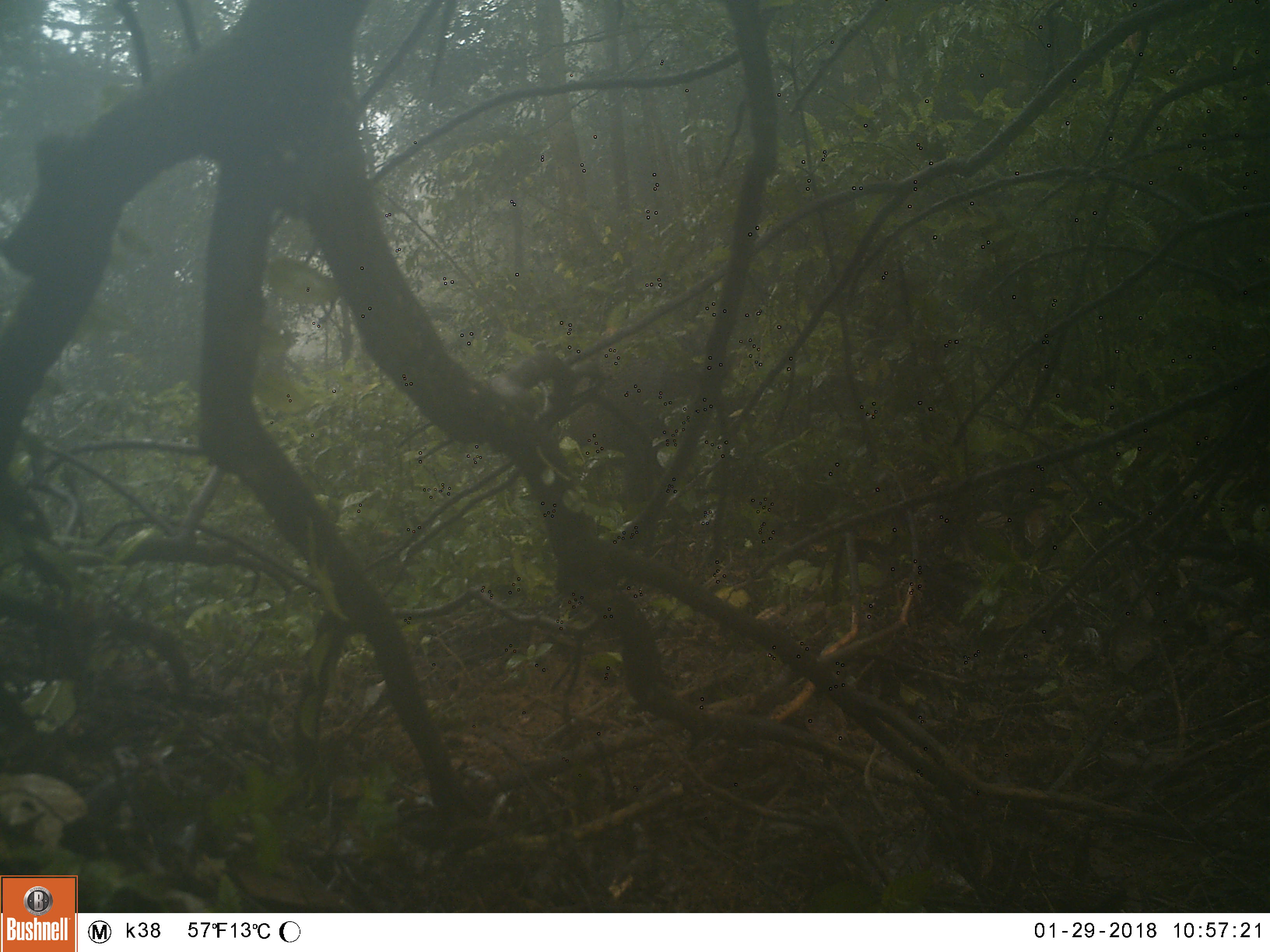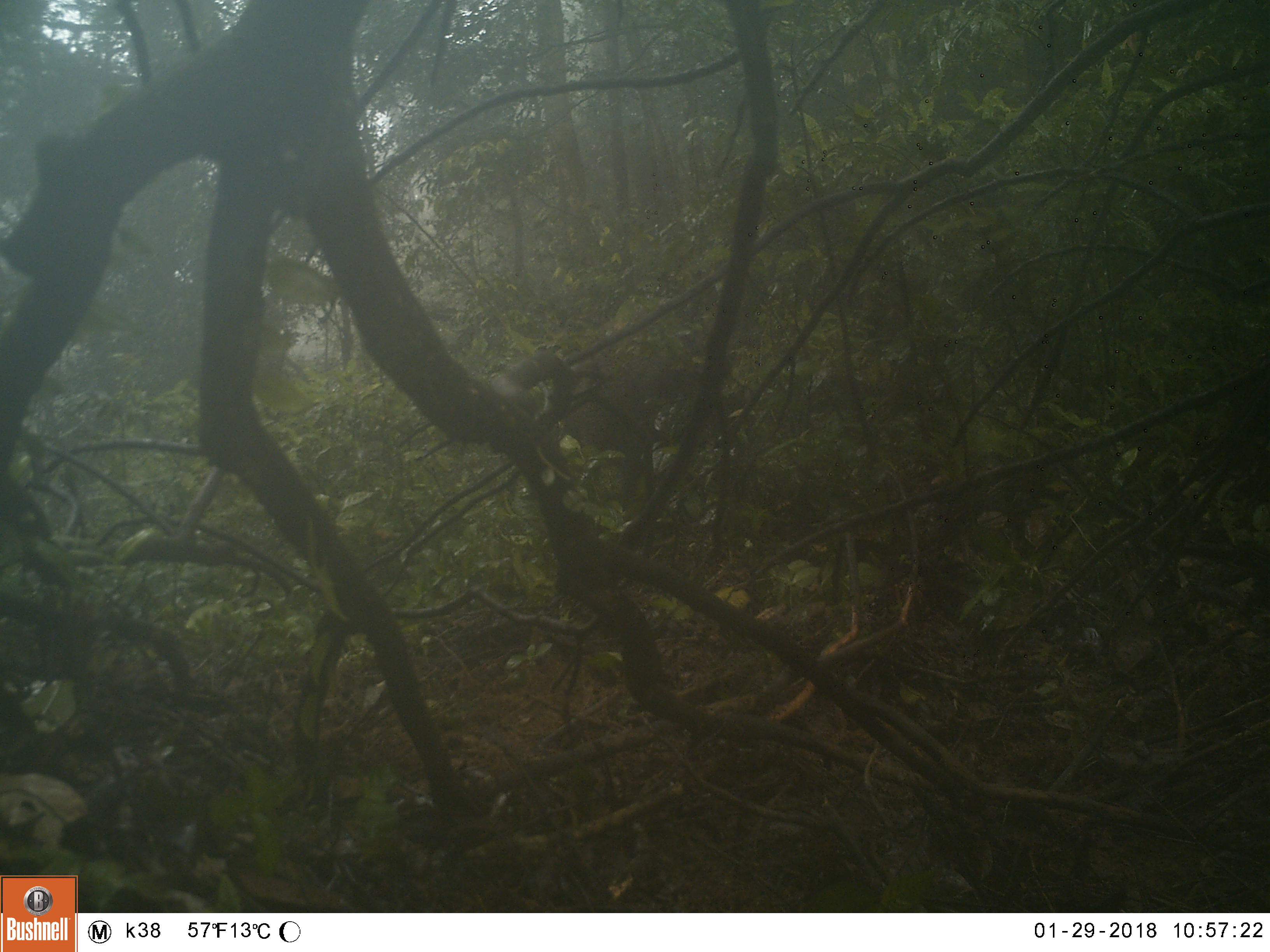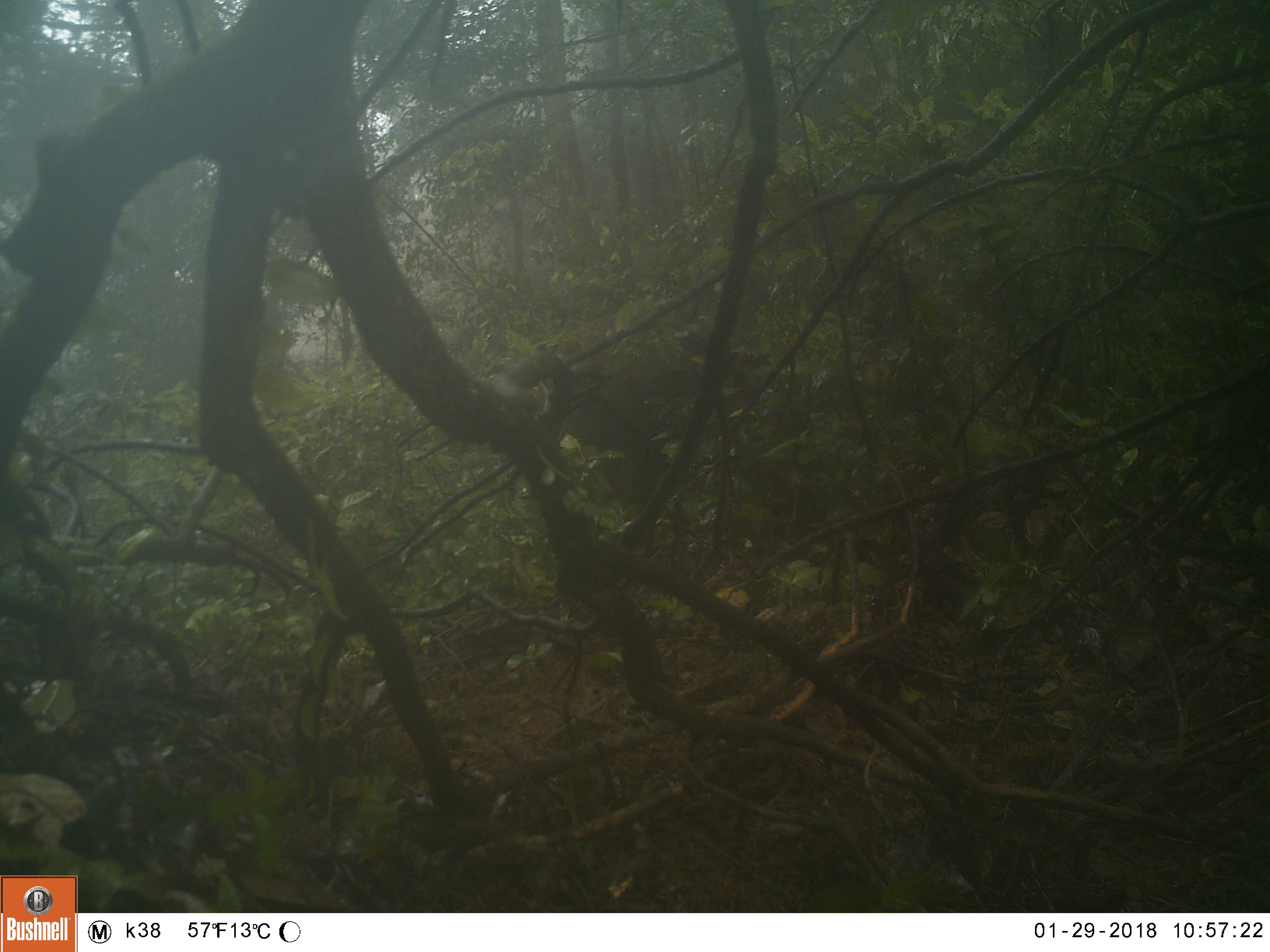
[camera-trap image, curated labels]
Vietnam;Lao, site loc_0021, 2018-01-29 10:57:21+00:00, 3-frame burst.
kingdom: Animalia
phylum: Chordata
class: Mammalia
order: Artiodactyla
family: Suidae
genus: Sus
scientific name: Sus scrofa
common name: eurasian wild pig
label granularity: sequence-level